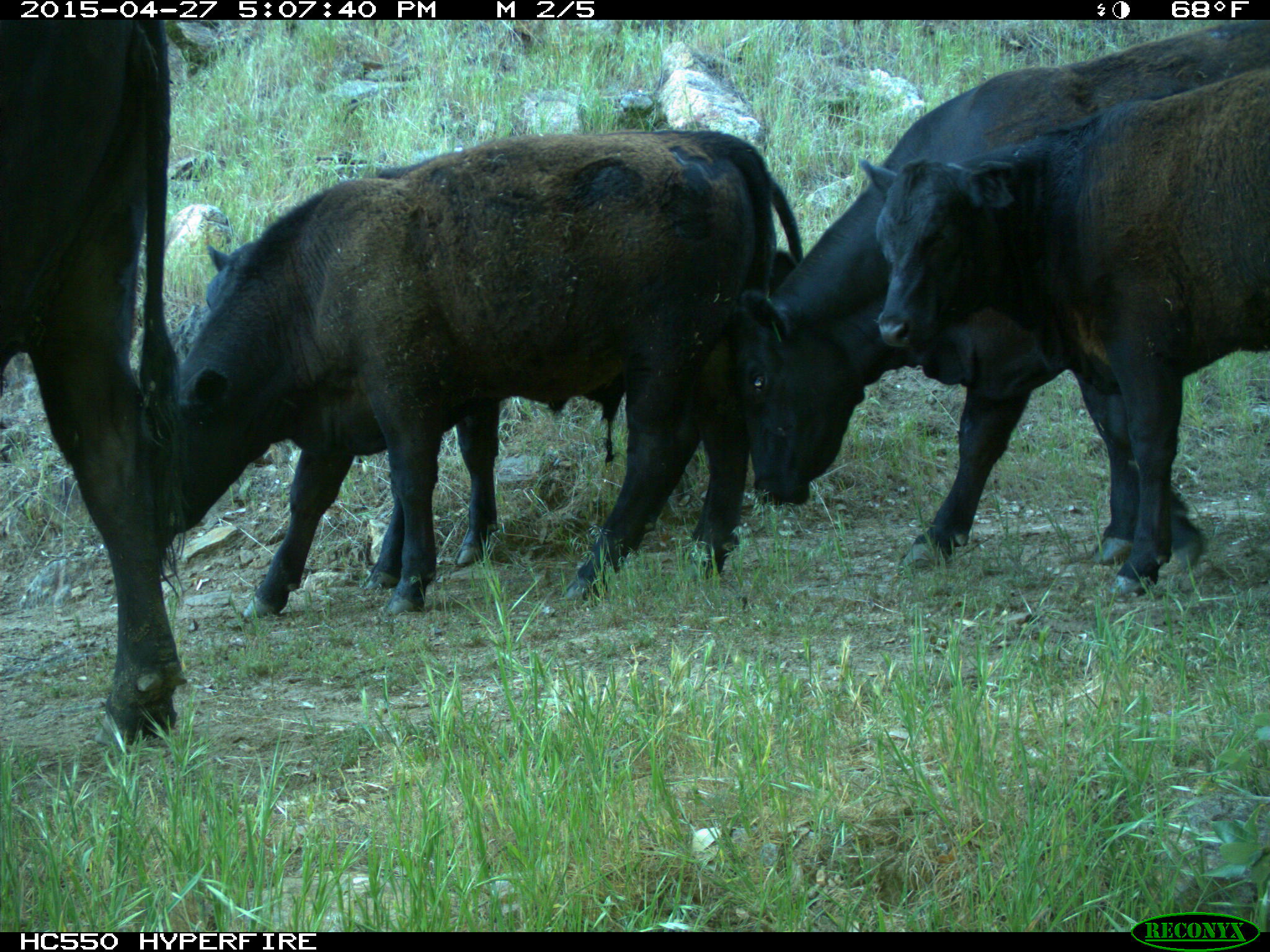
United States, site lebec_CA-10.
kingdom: Animalia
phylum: Chordata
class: Mammalia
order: Artiodactyla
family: Bovidae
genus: Bos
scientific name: Bos taurus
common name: domestic cow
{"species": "Bos taurus (domestic cow)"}